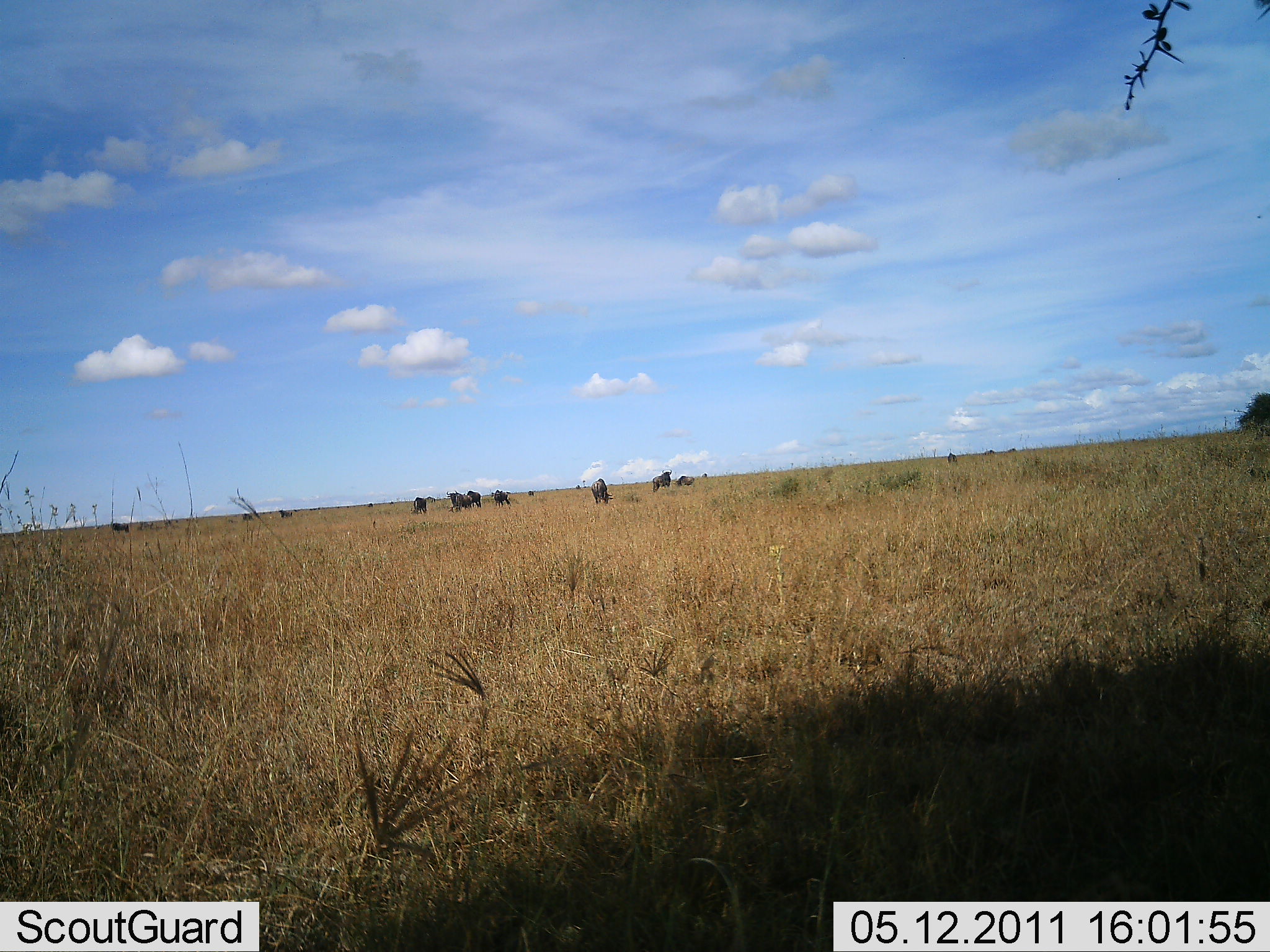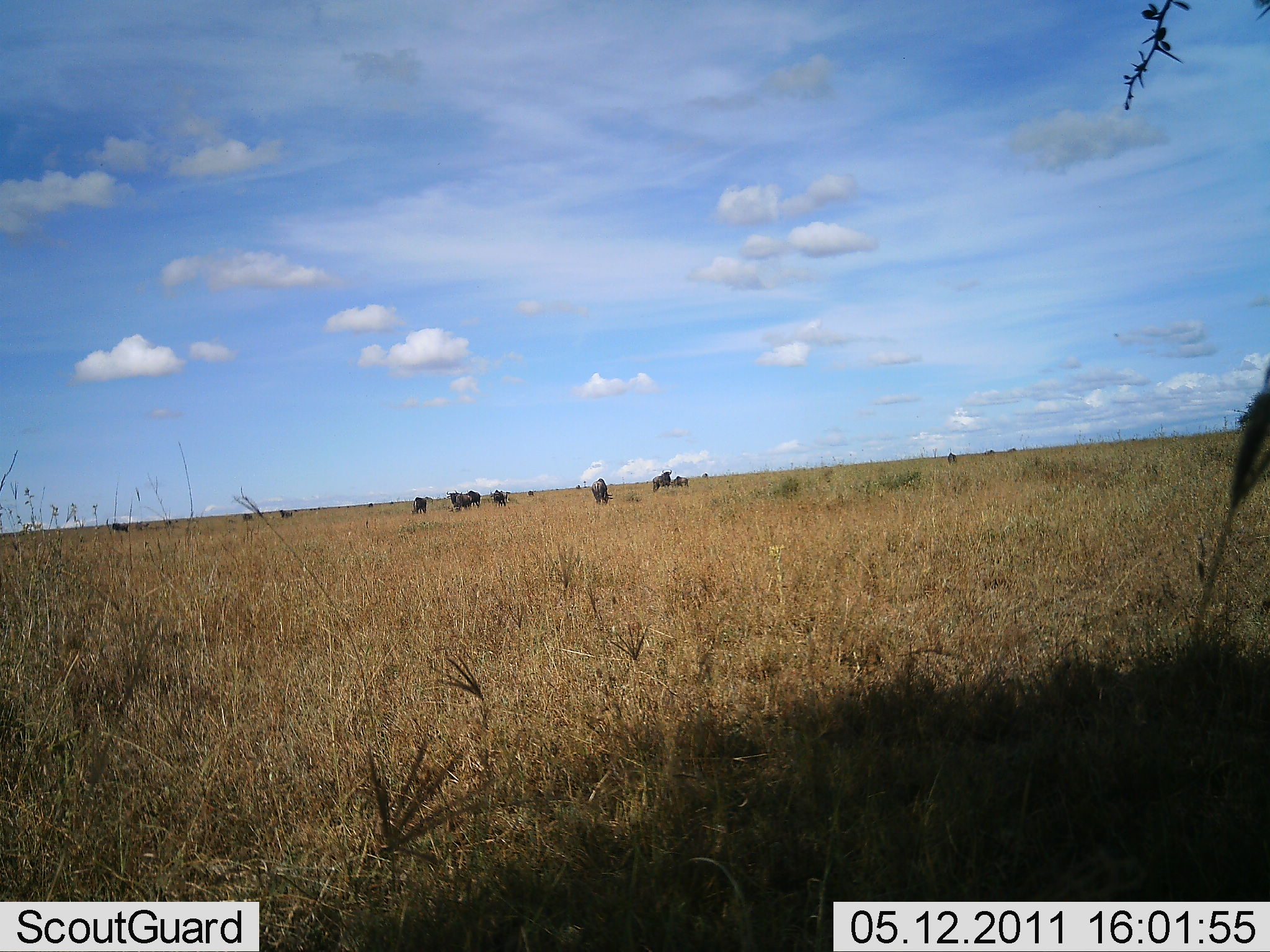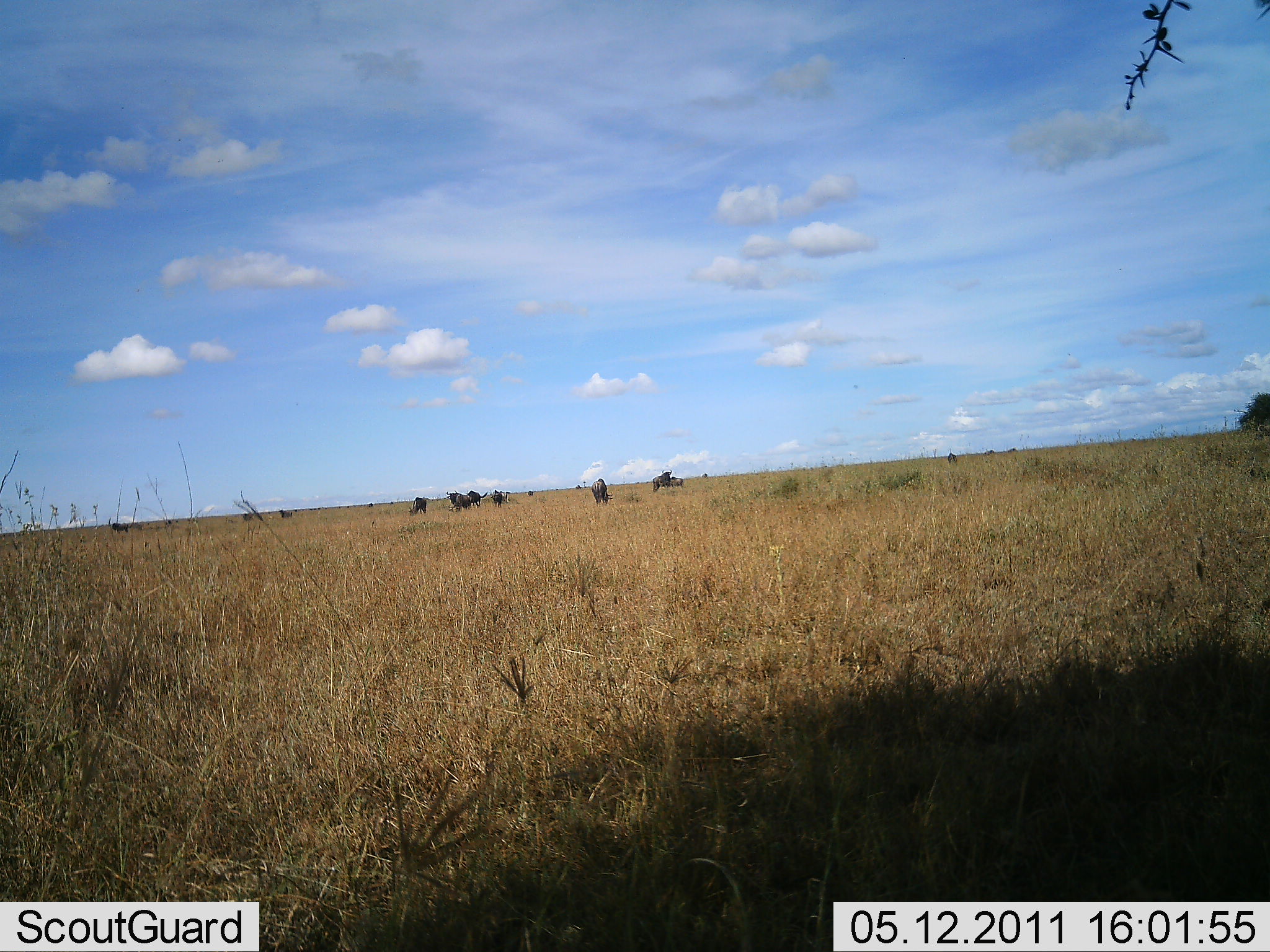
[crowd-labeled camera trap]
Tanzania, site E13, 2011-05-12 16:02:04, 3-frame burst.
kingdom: Animalia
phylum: Chordata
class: Mammalia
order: Artiodactyla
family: Bovidae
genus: Connochaetes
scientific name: Connochaetes taurinus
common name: blue wildebeest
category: wildebeest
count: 10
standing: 75%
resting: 0%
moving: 38%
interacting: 0%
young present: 0%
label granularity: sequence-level